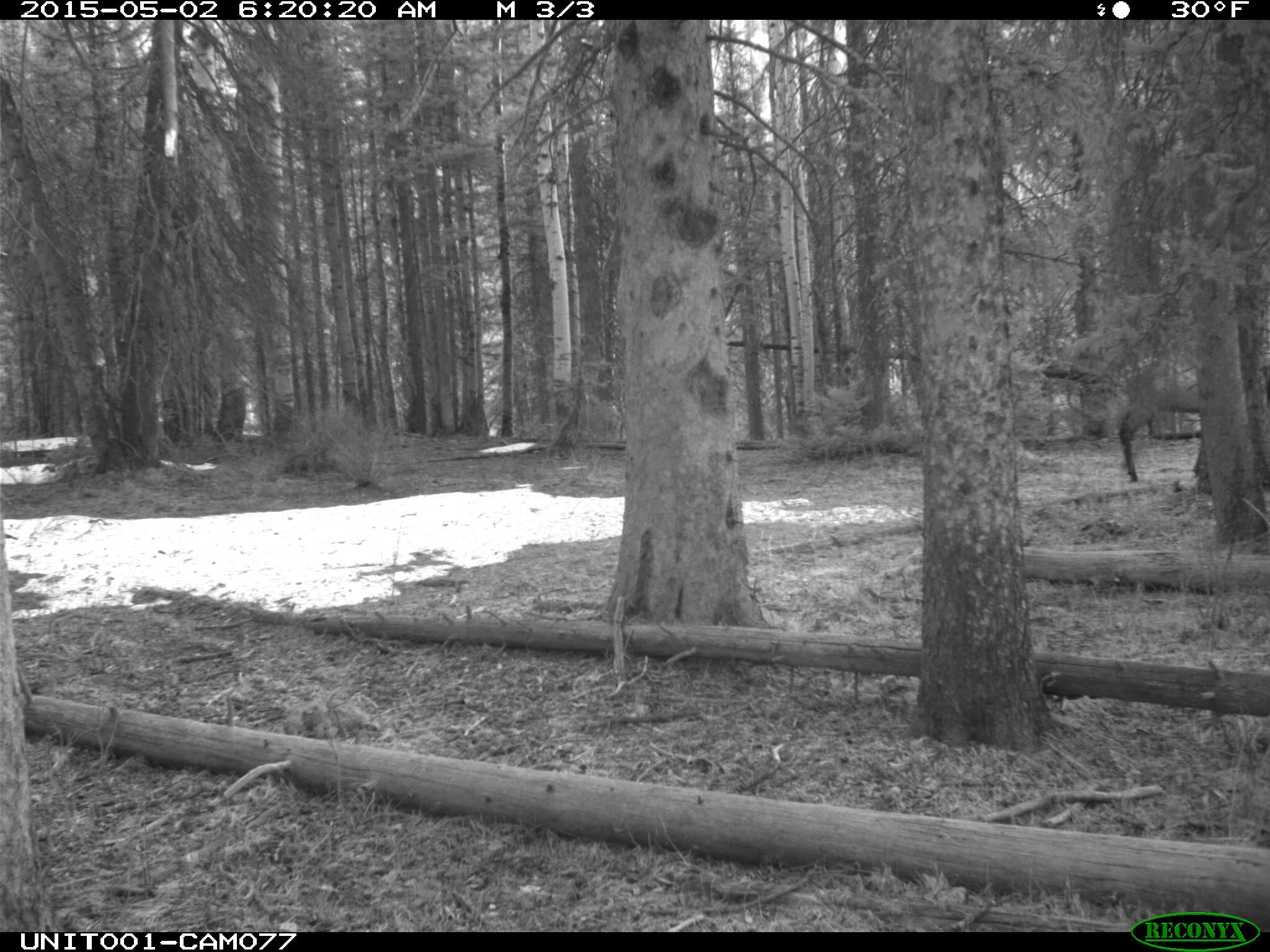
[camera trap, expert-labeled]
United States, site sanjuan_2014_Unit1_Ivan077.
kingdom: Animalia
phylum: Chordata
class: Mammalia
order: Artiodactyla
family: Cervidae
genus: Cervus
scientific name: Cervus elaphus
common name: red deer